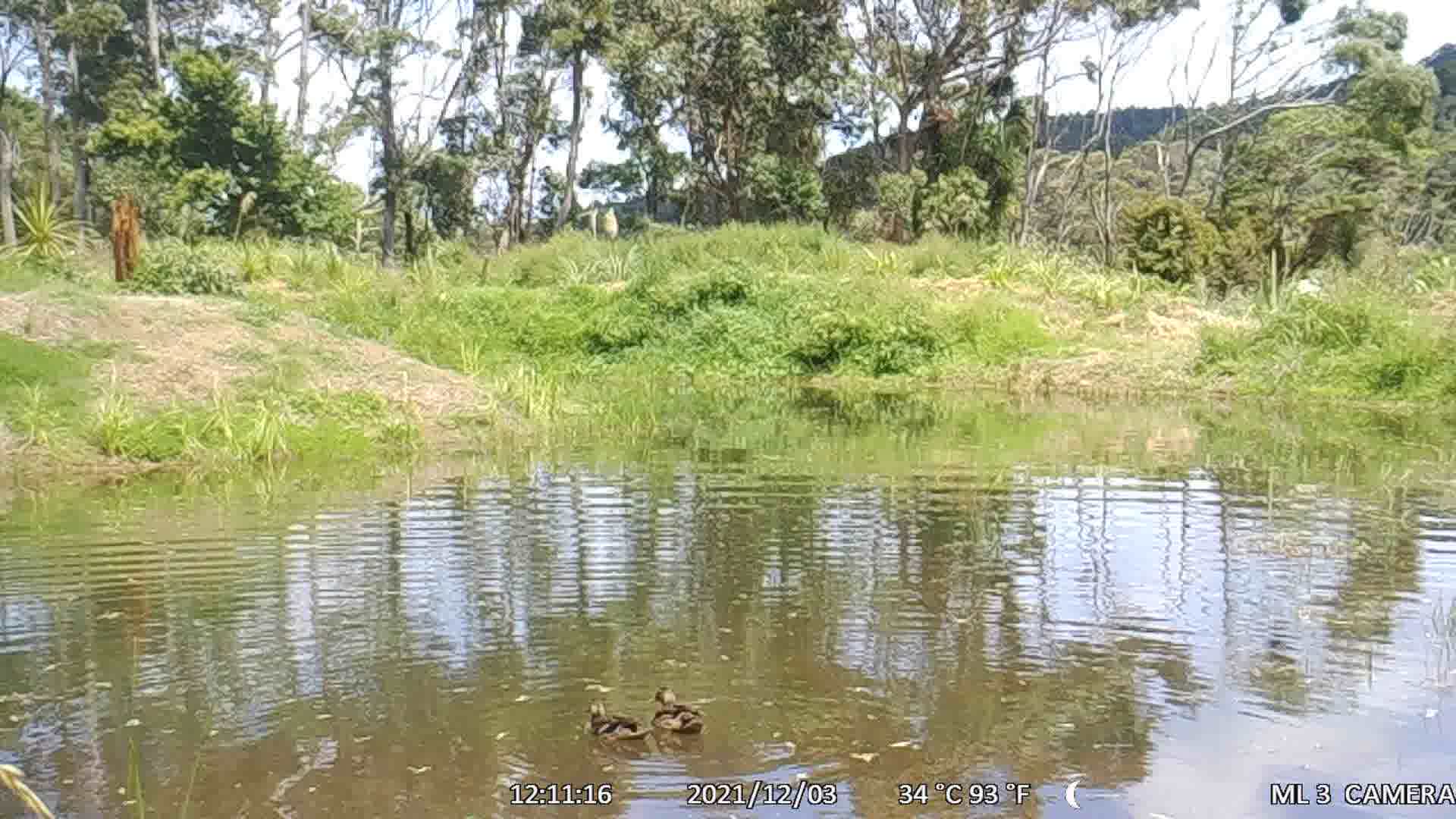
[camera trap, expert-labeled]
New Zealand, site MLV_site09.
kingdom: Animalia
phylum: Chordata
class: Aves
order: Anseriformes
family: Anatidae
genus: Anas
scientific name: Anas platyrhynchos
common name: mallard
Mallard (Anas platyrhynchos).